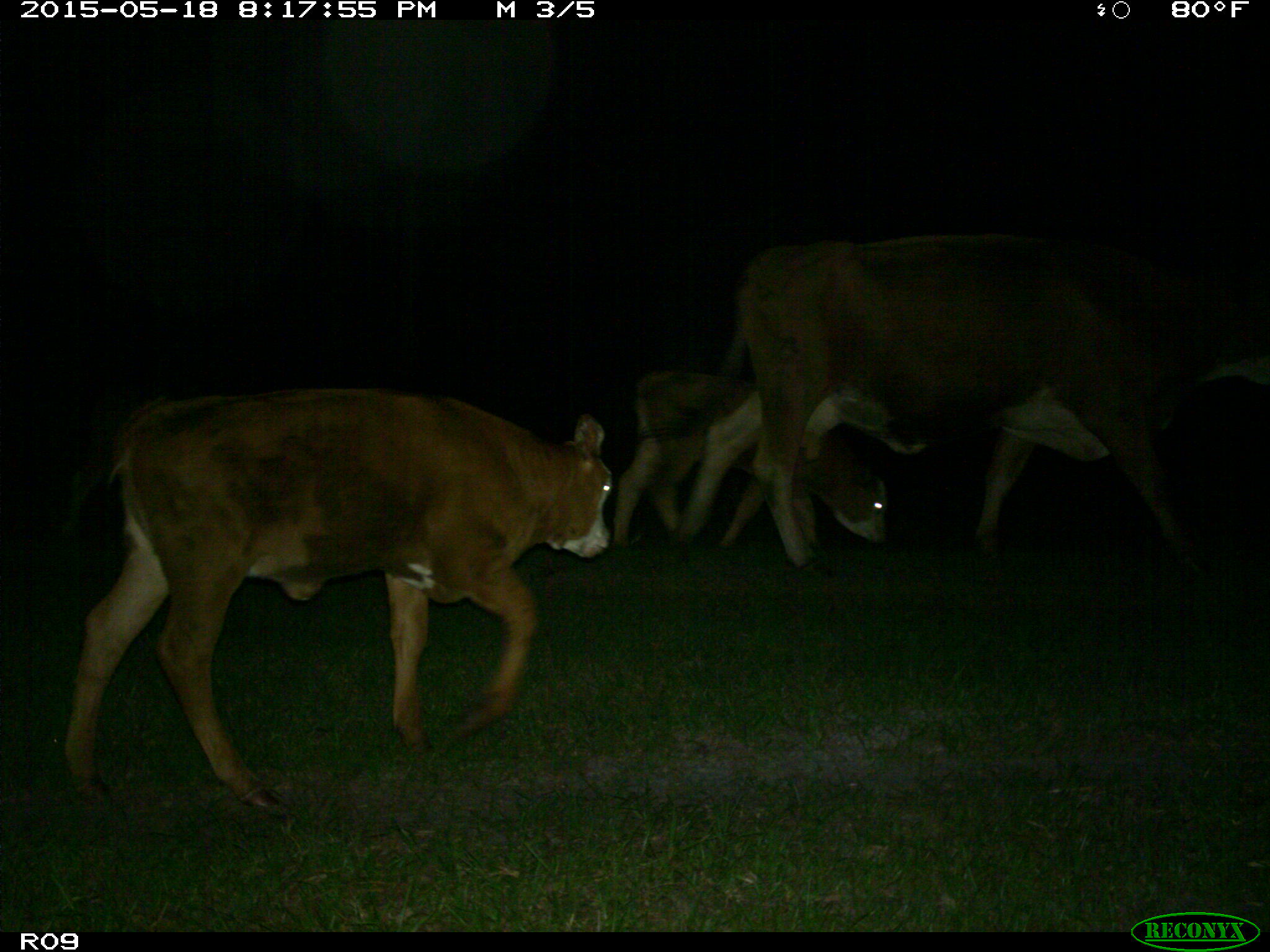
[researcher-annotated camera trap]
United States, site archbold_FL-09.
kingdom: Animalia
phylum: Chordata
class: Mammalia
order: Artiodactyla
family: Bovidae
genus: Bos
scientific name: Bos taurus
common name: domestic cow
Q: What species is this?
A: Bos taurus (domestic cow).